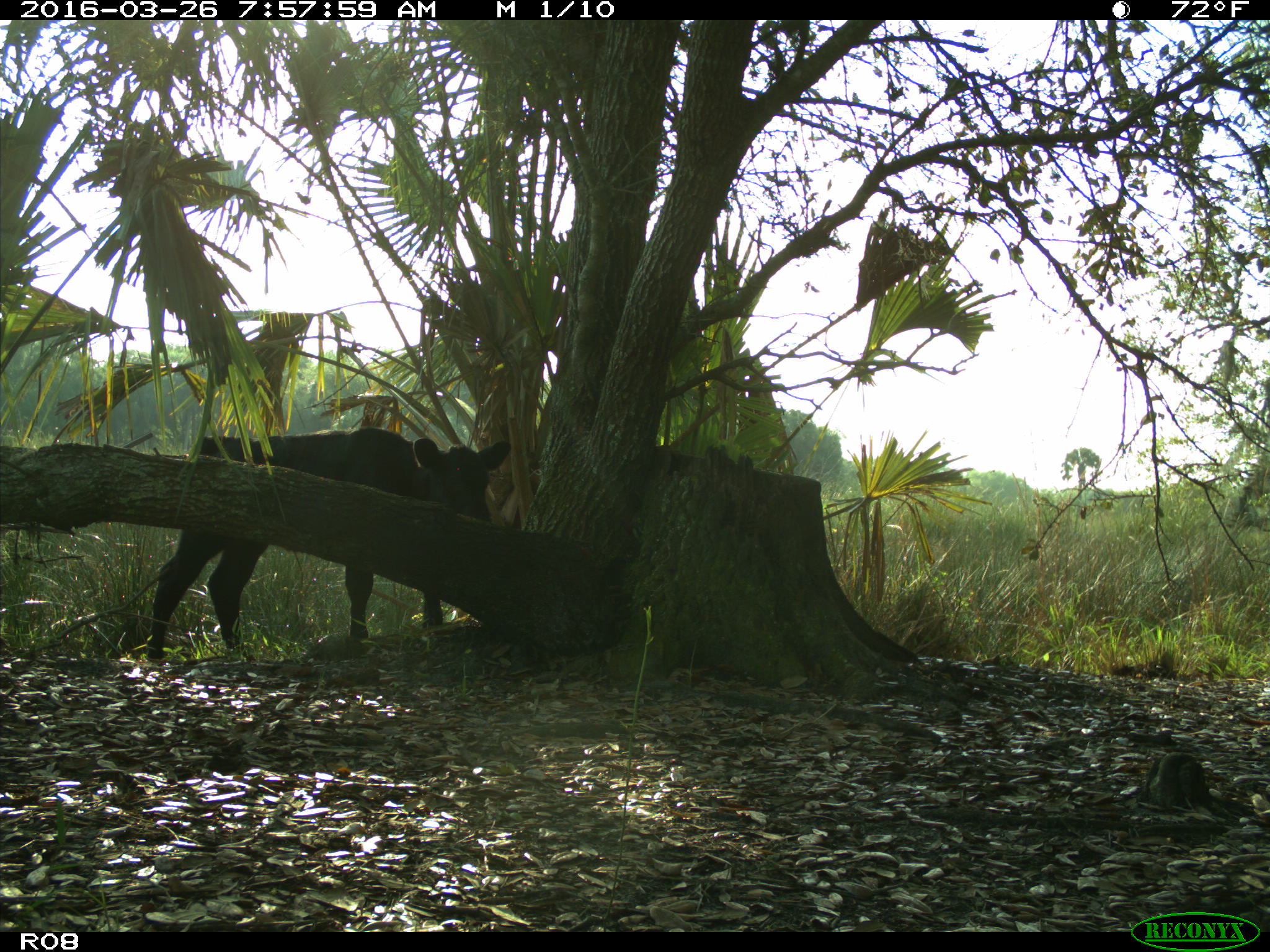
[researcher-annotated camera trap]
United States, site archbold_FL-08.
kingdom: Animalia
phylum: Chordata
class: Mammalia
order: Artiodactyla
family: Bovidae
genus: Bos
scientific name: Bos taurus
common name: domestic cow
Bos taurus (domestic cow).